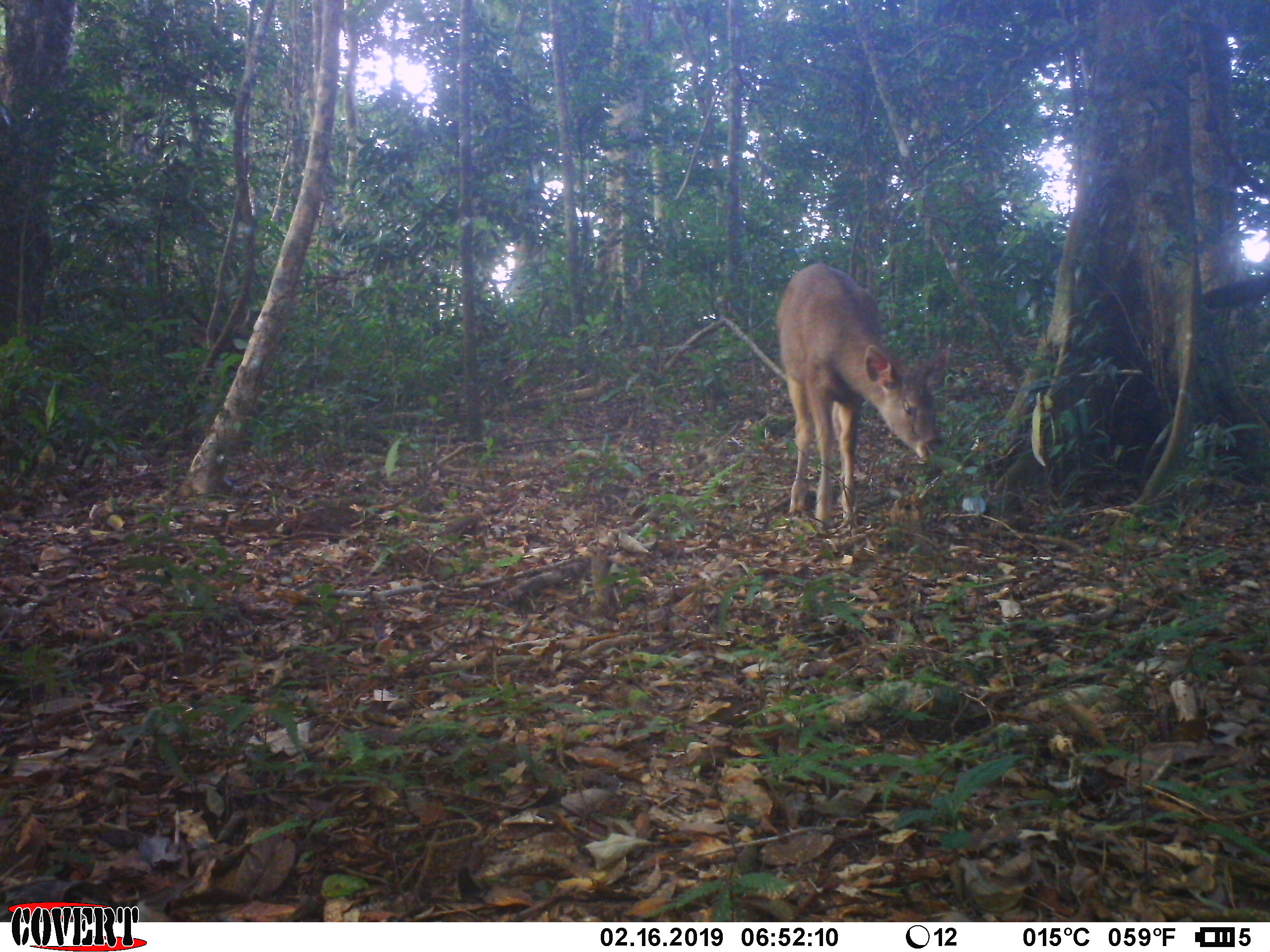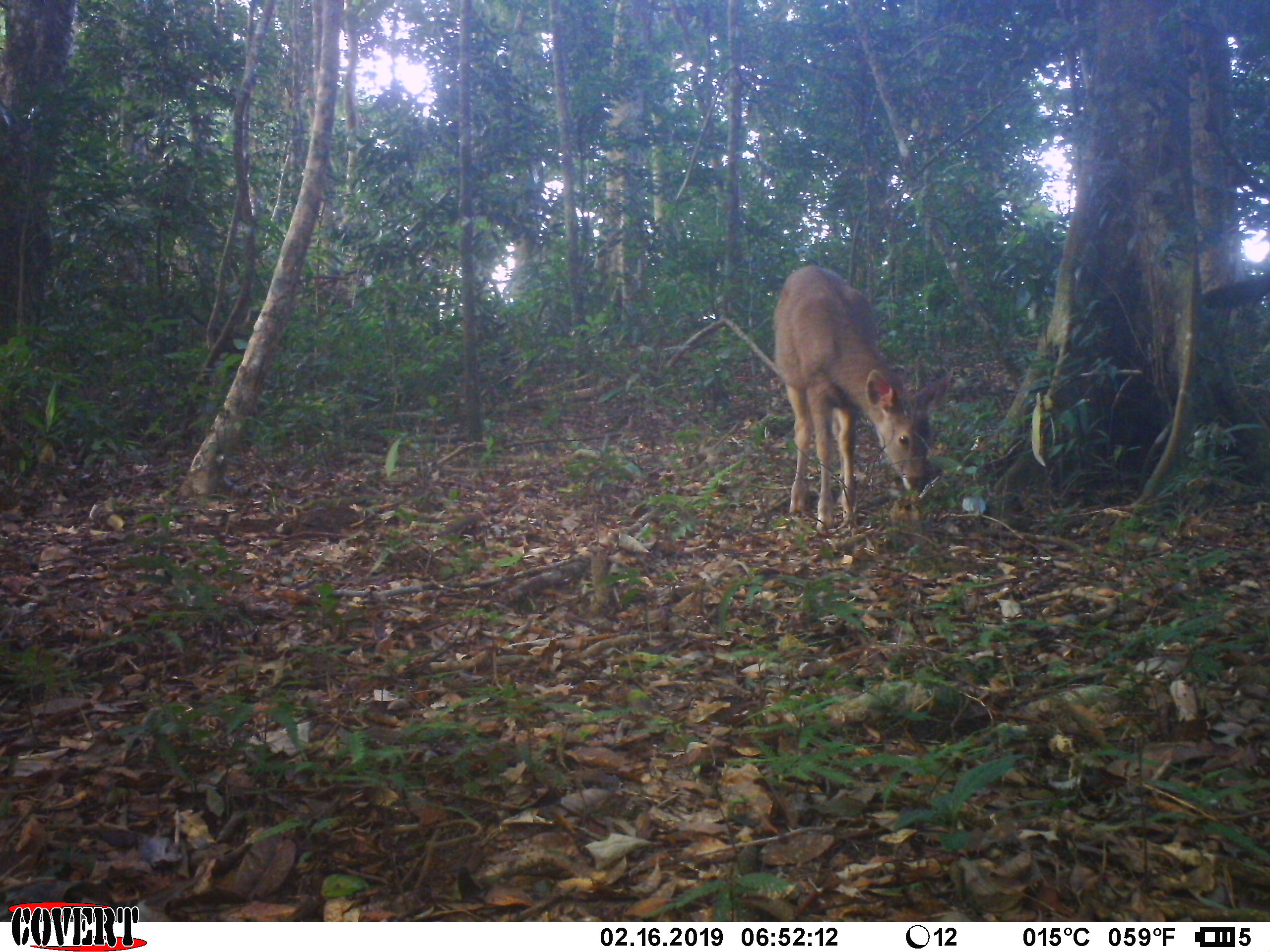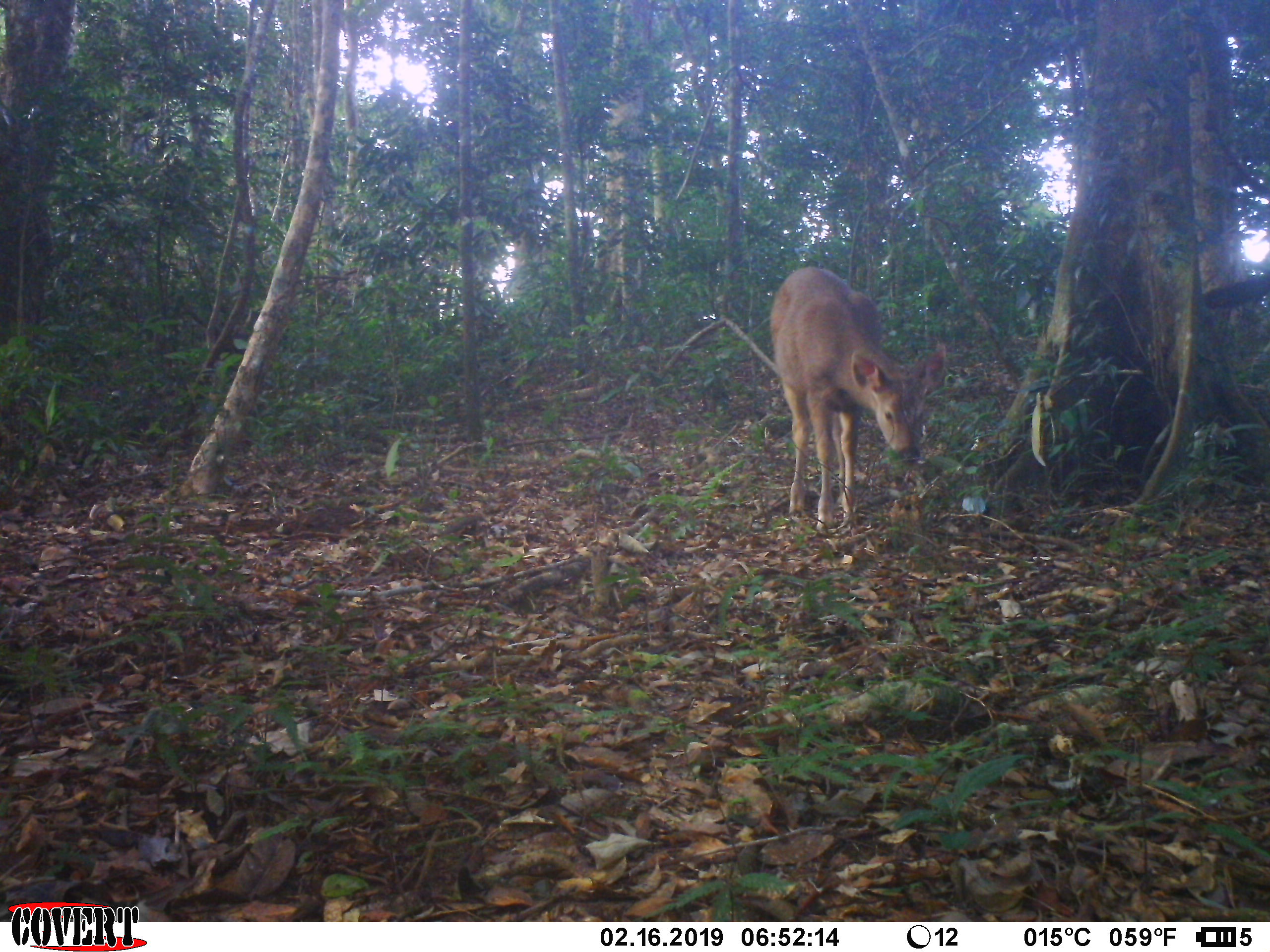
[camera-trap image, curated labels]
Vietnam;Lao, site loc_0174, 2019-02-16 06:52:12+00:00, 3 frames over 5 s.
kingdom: Animalia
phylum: Chordata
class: Mammalia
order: Artiodactyla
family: Cervidae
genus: Rusa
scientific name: Rusa unicolor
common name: sambar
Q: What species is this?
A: Sambar (Rusa unicolor).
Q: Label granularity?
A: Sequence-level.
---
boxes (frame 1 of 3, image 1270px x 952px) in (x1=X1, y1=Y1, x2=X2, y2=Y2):
sambar: (x1=776, y1=263, x2=951, y2=529)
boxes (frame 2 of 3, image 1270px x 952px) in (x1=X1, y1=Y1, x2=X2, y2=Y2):
sambar: (x1=773, y1=264, x2=954, y2=532)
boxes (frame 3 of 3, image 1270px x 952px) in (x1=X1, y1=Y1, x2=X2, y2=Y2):
sambar: (x1=770, y1=266, x2=946, y2=533)